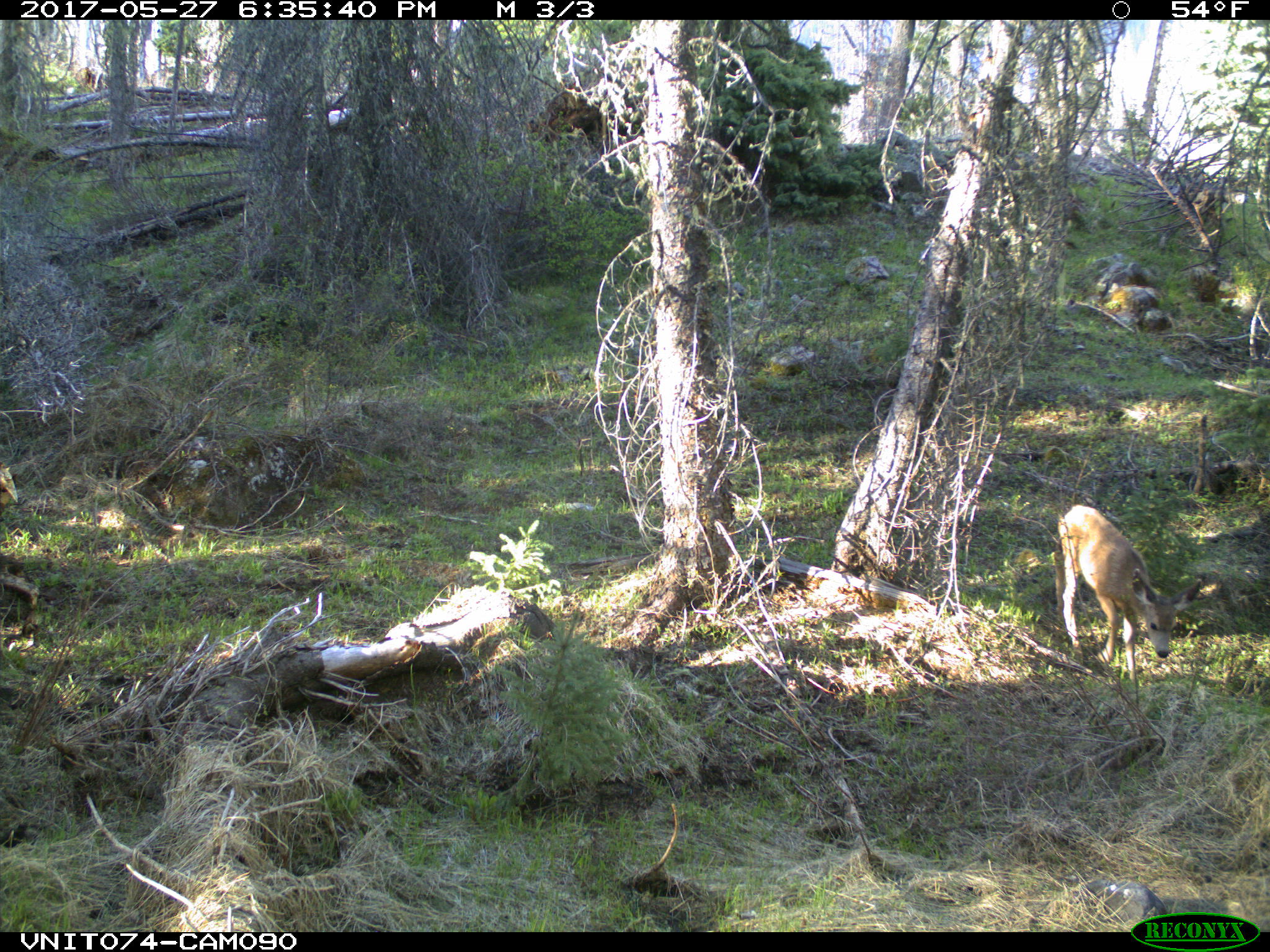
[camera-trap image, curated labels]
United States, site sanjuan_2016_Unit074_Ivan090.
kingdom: Animalia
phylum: Chordata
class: Mammalia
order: Artiodactyla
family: Cervidae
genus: Odocoileus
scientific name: Odocoileus hemionus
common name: mule deer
Odocoileus hemionus (mule deer).